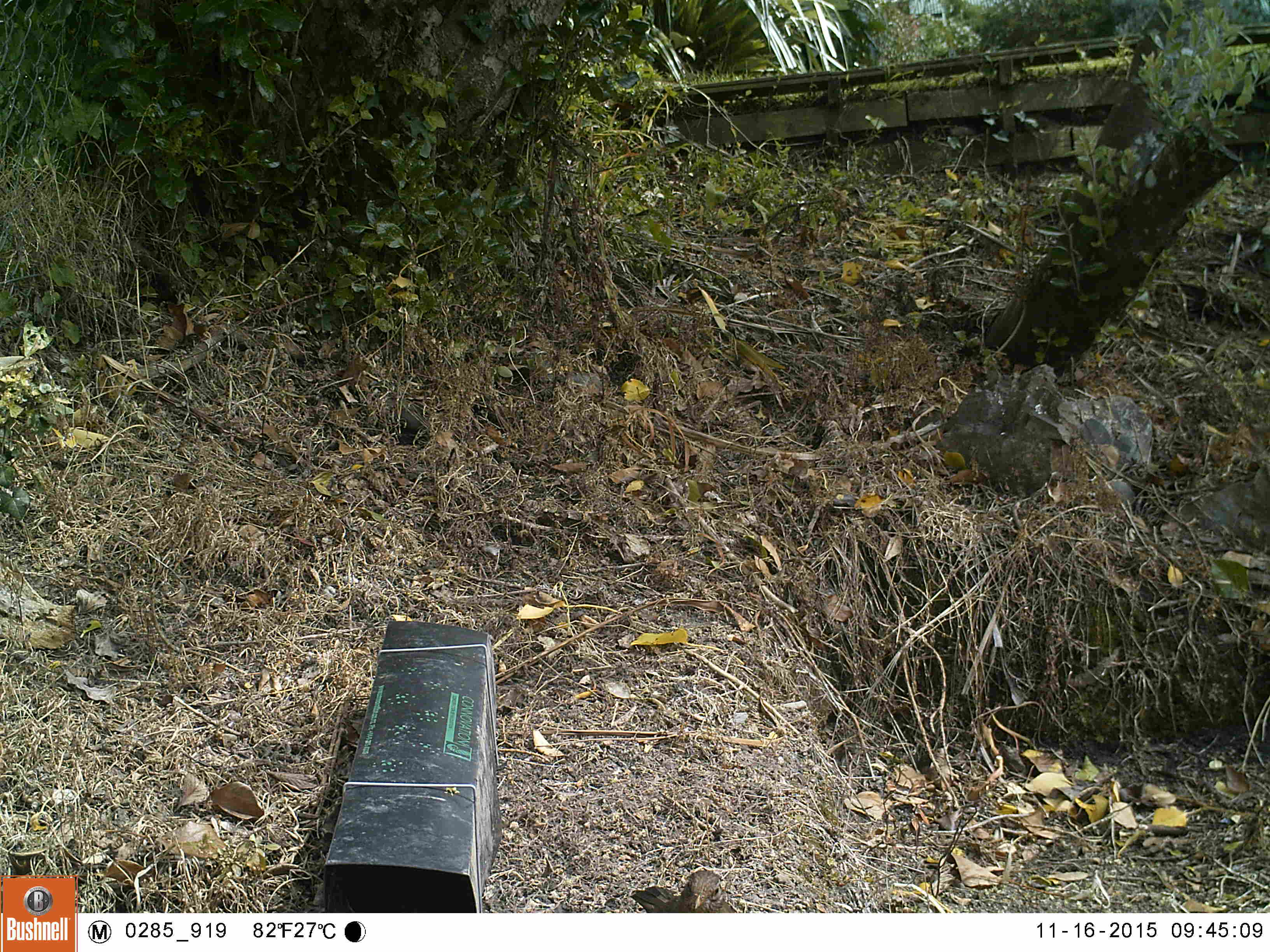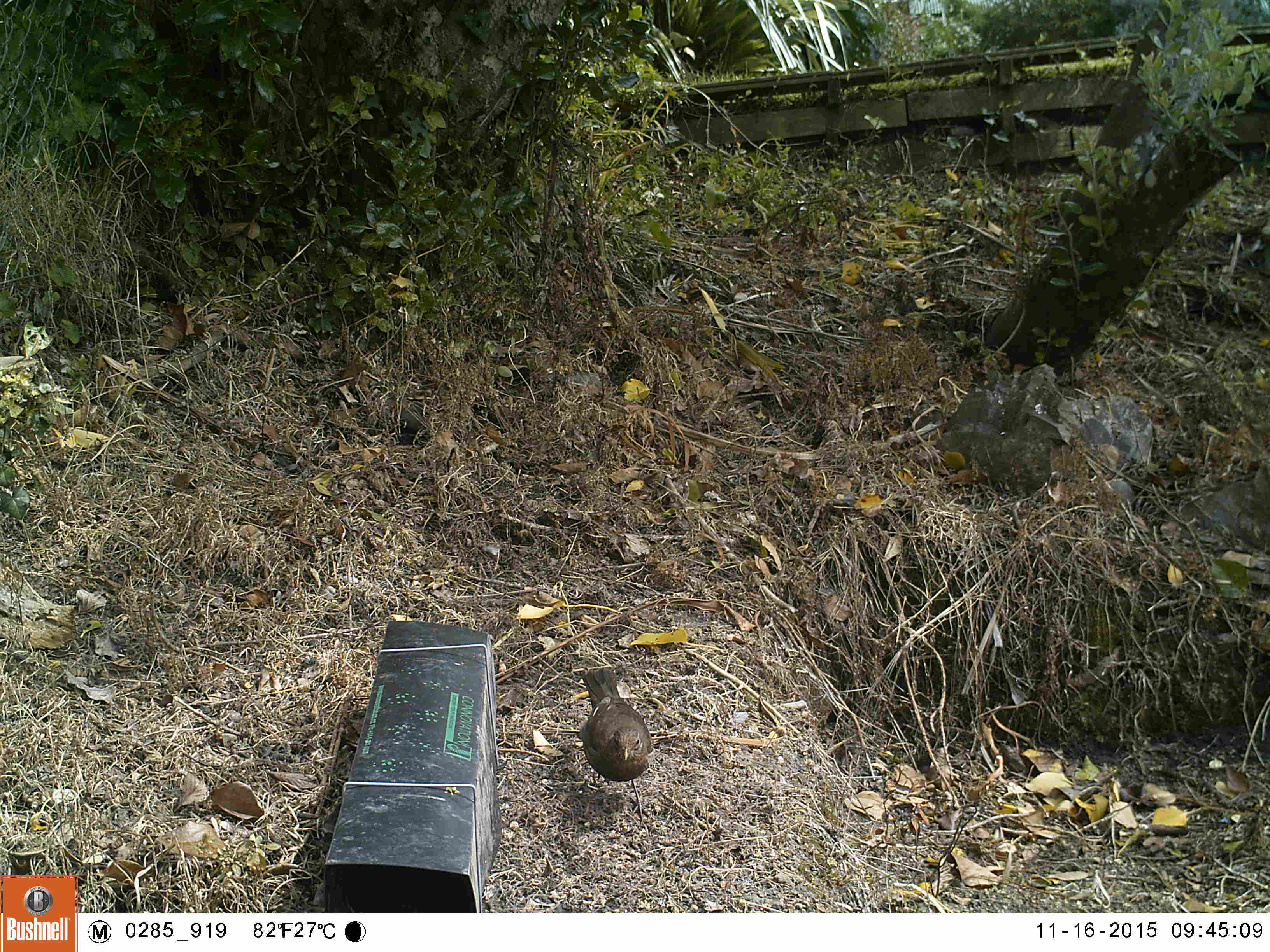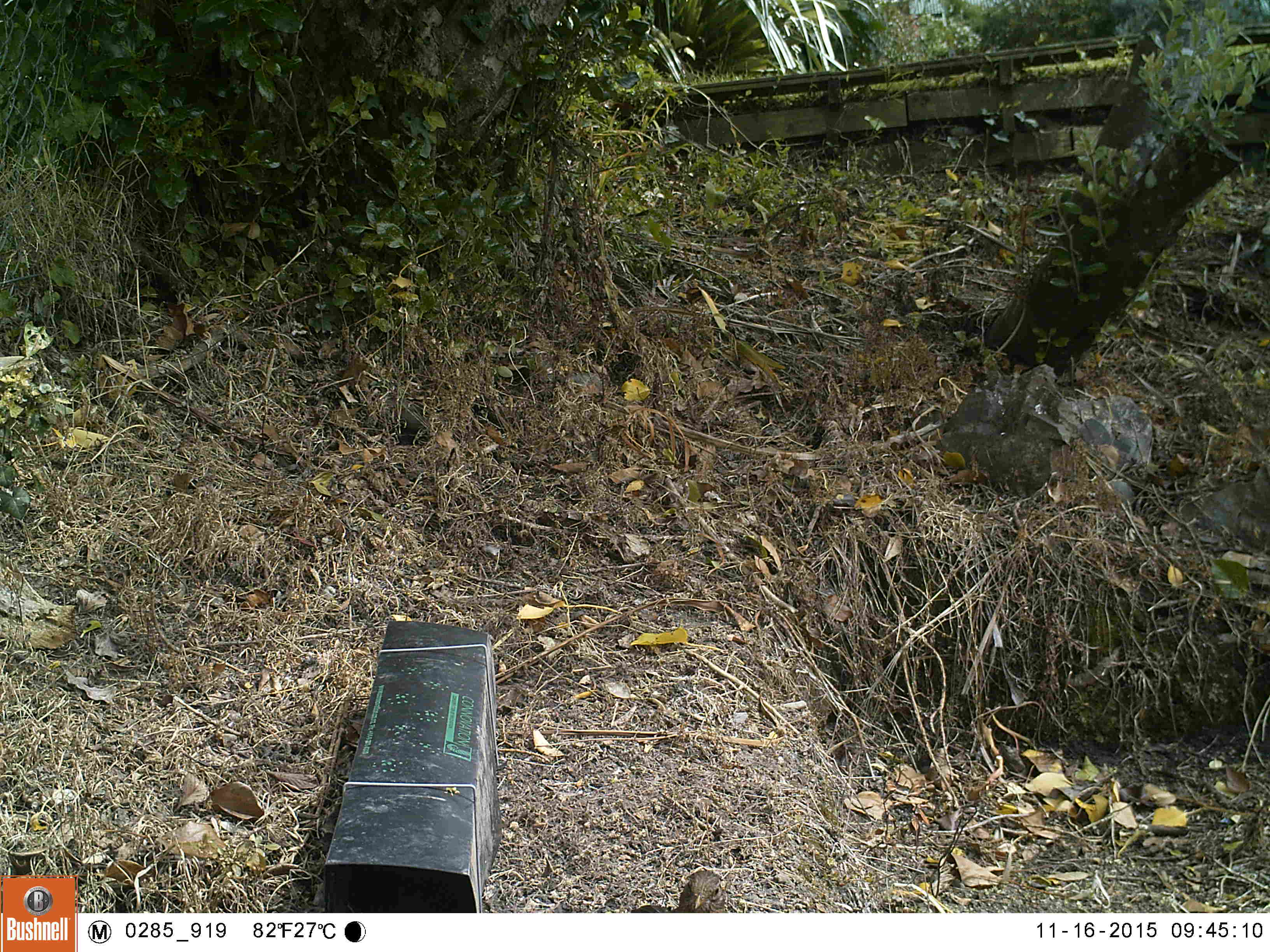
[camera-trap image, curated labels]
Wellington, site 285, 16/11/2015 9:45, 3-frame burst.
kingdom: Animalia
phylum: Chordata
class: Aves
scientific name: Aves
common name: bird